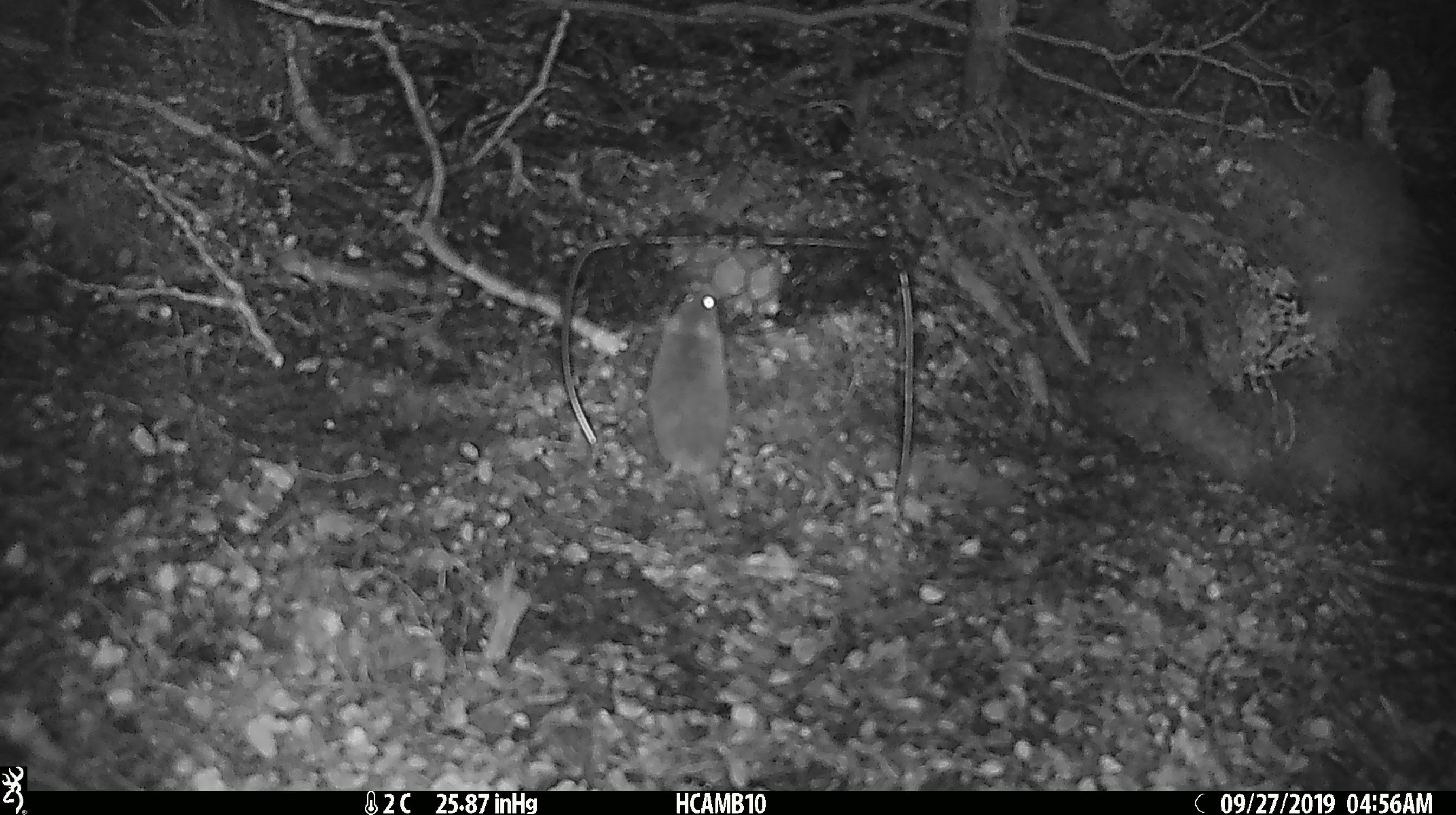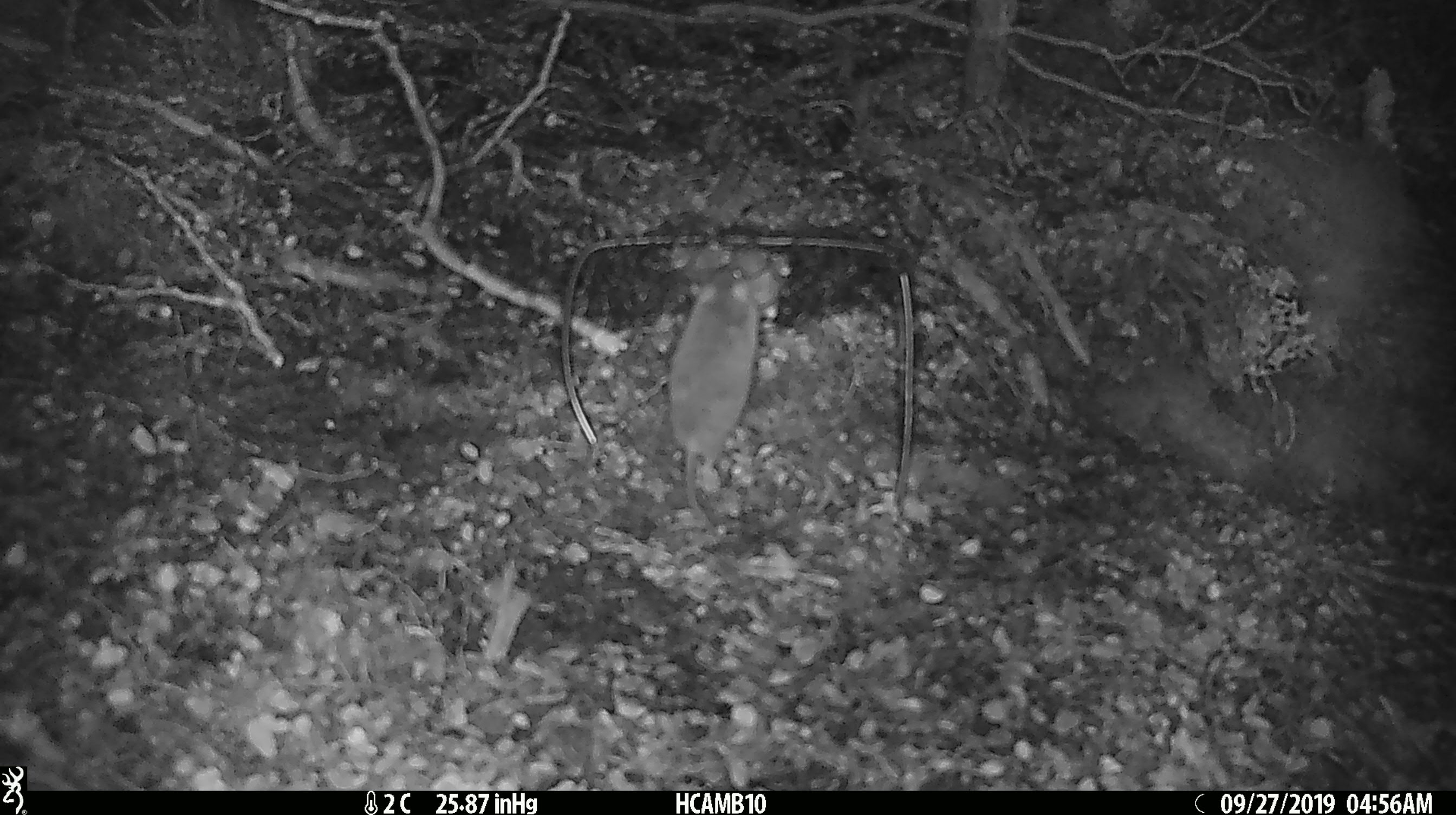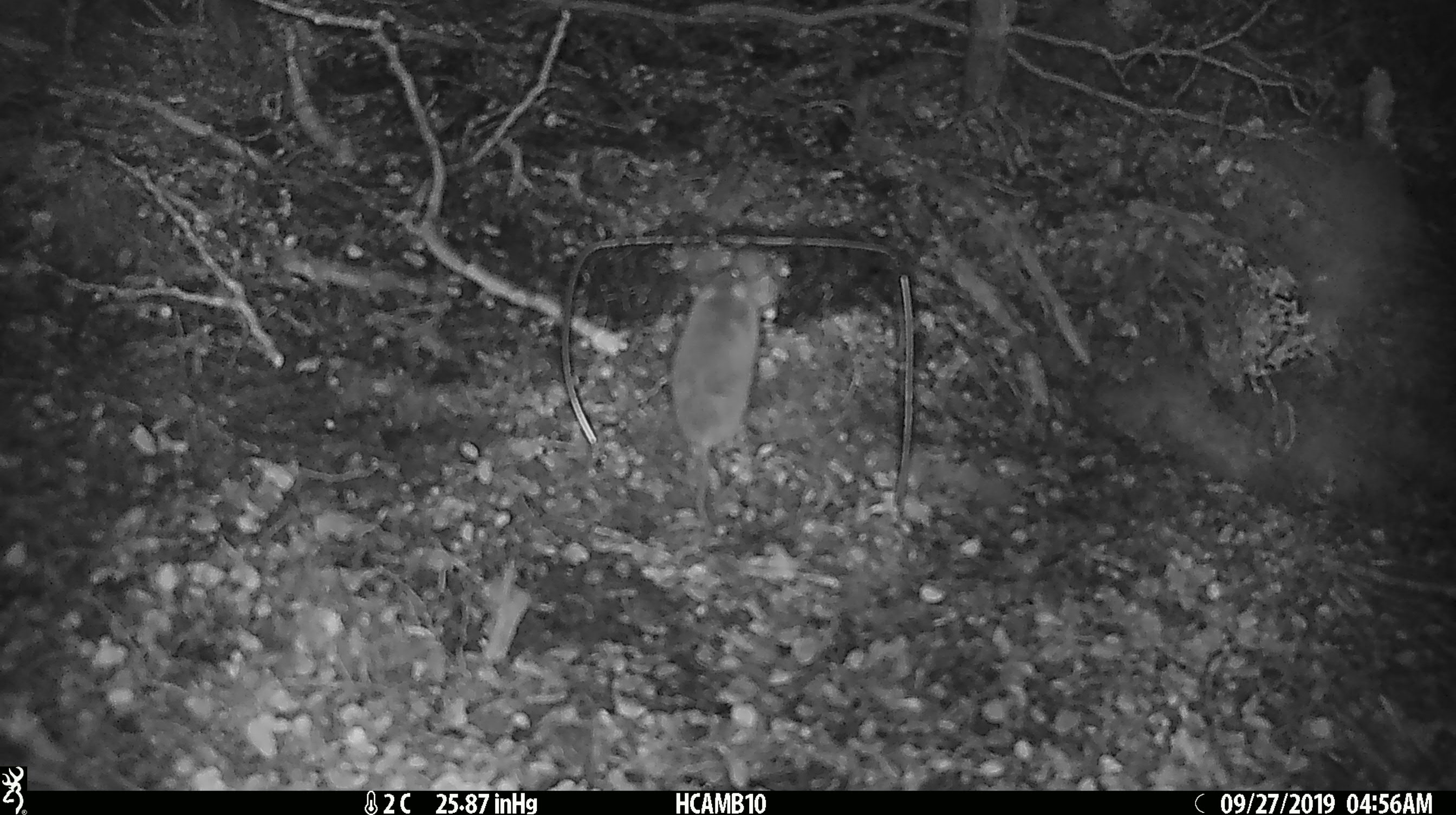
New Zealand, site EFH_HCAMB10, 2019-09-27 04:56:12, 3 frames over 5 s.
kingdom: Animalia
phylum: Chordata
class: Mammalia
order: Rodentia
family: Muridae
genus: Mus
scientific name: Mus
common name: mouse